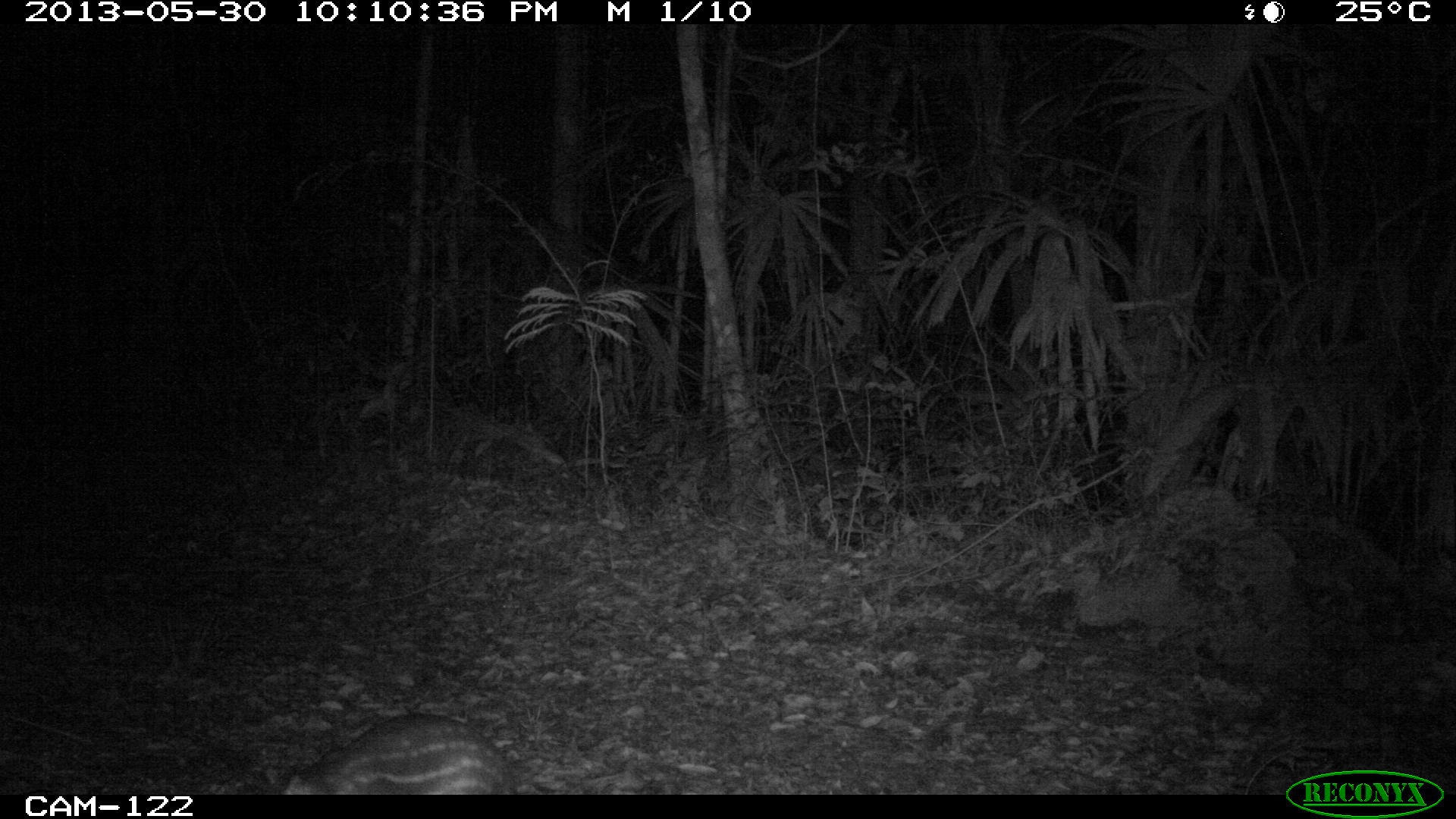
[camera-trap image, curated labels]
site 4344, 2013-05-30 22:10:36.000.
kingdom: Animalia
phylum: Chordata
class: Mammalia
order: Rodentia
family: Cuniculidae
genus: Cuniculus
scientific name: Cuniculus paca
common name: lowland paca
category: agouti paca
Agouti paca (lowland paca) (Cuniculus paca), count 1.